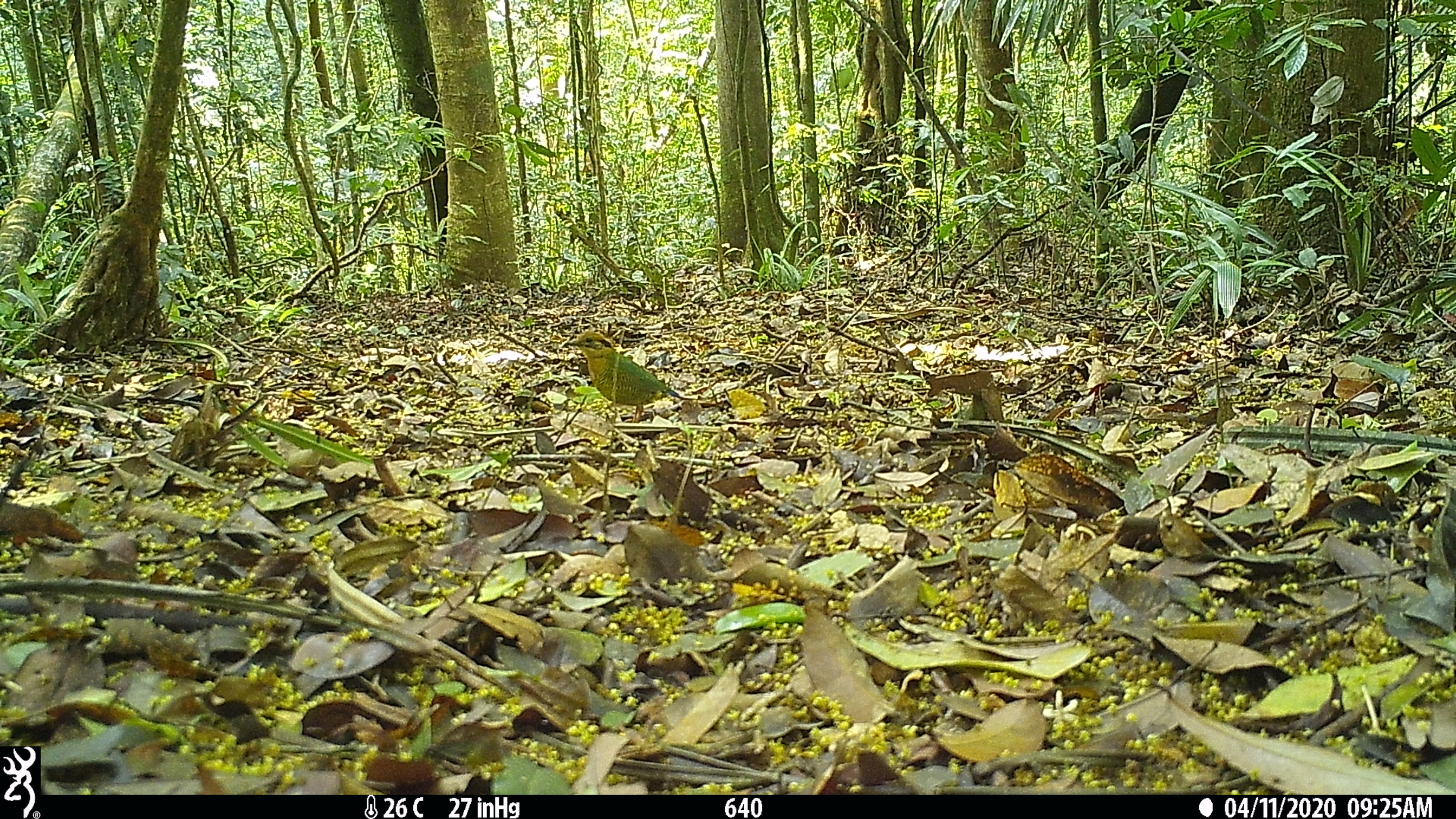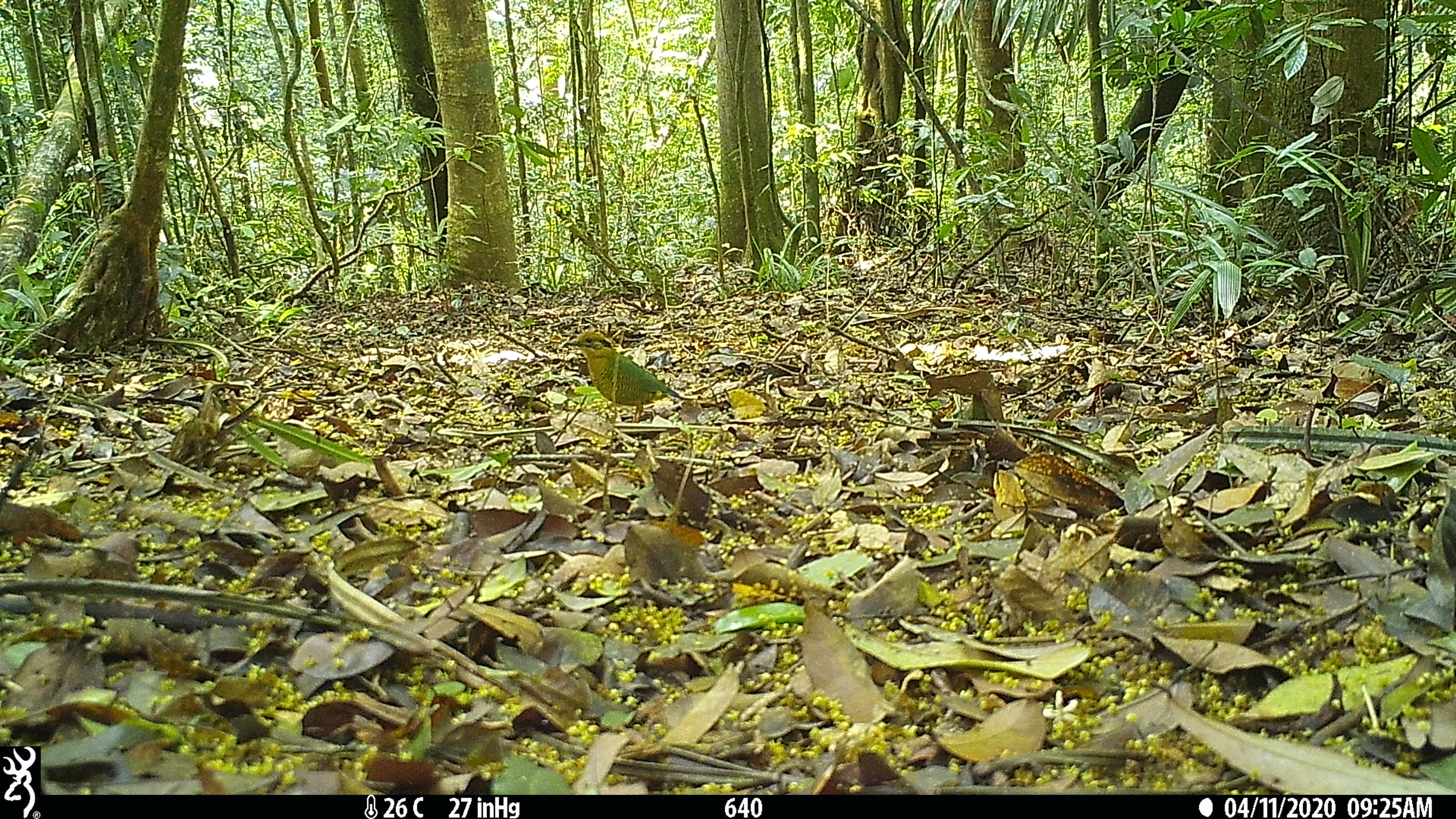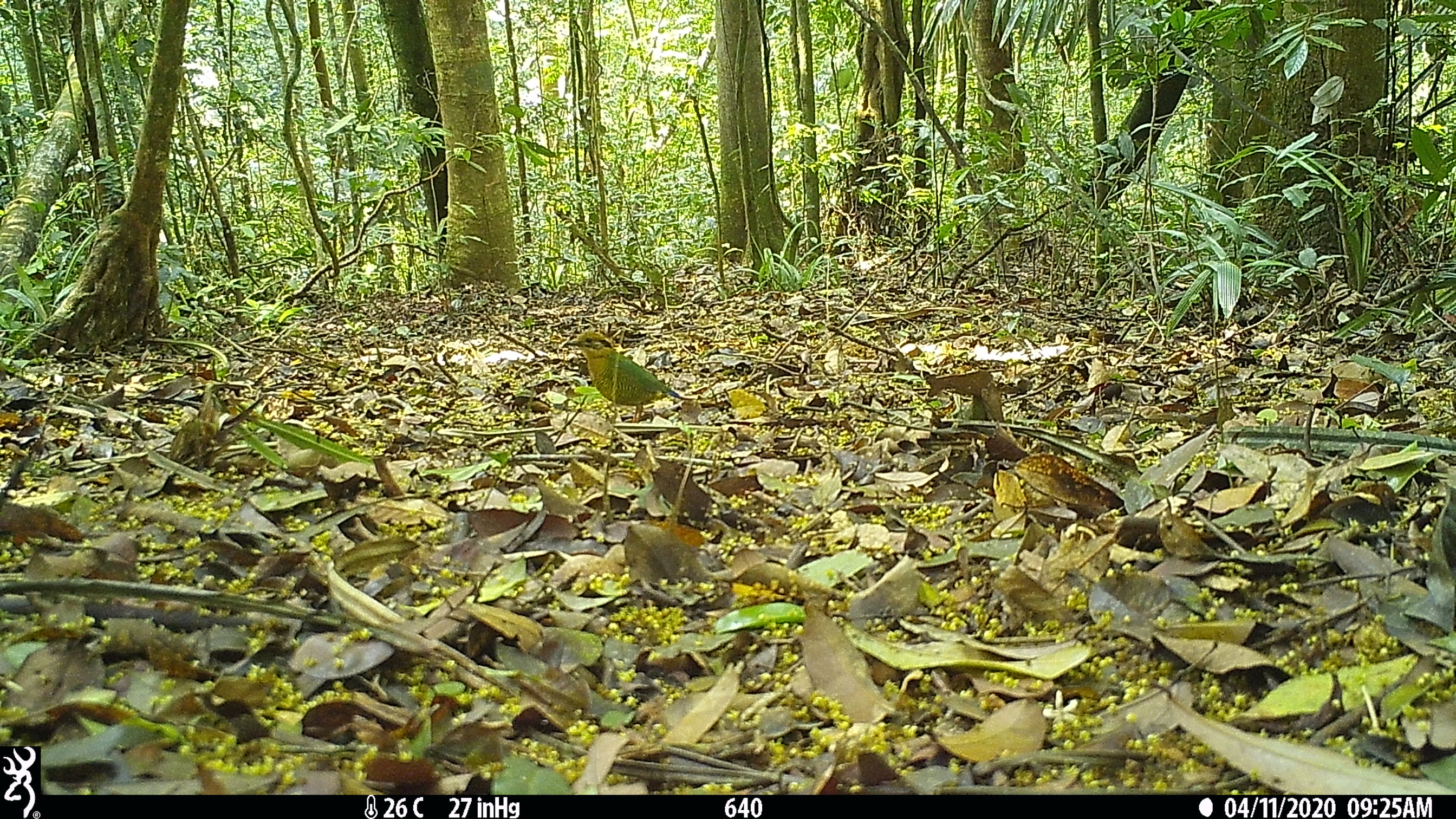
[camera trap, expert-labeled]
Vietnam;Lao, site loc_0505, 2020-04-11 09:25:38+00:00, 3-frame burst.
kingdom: Animalia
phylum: Chordata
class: Aves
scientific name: Aves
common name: bird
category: unidentified bird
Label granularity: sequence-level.